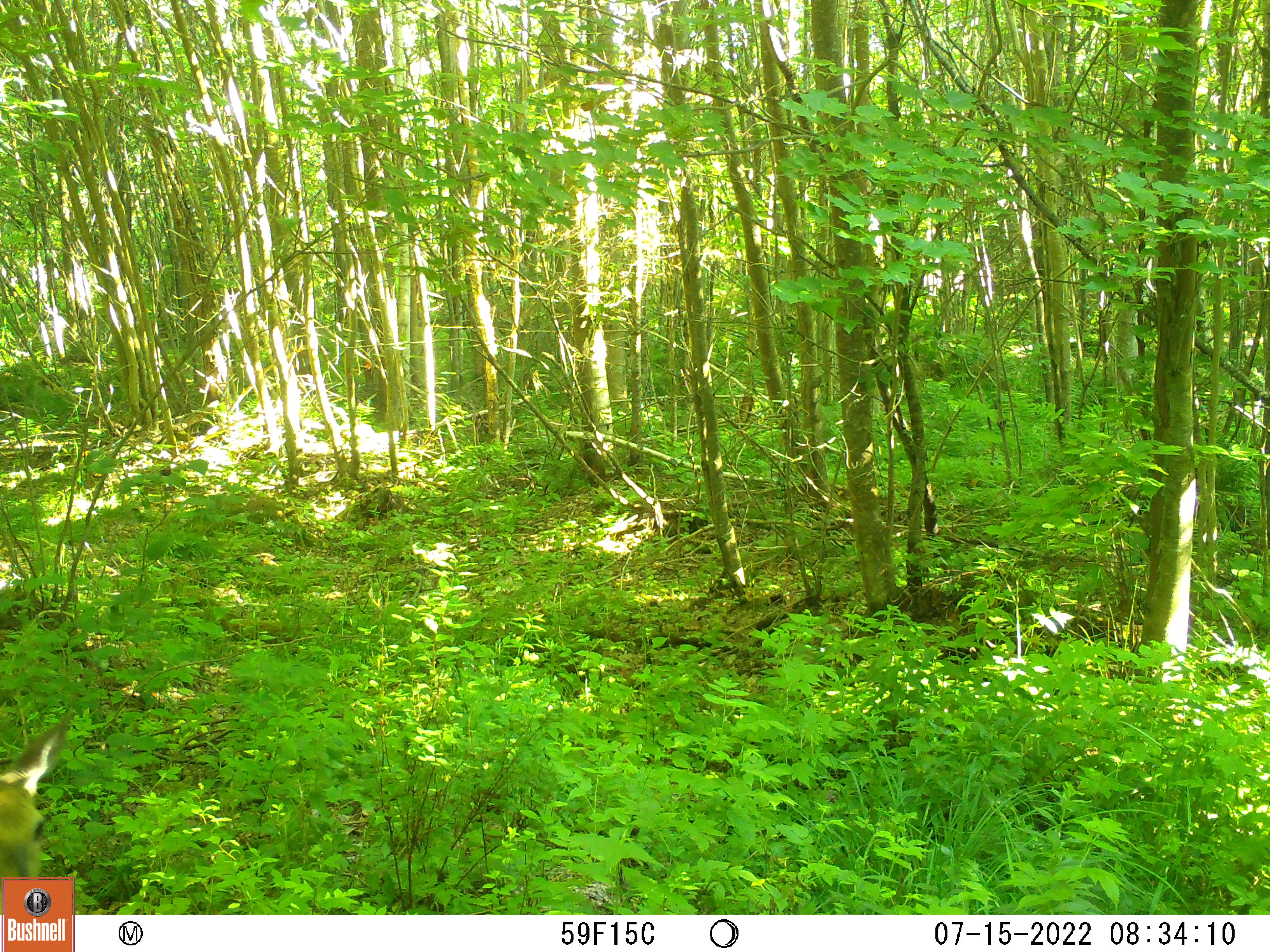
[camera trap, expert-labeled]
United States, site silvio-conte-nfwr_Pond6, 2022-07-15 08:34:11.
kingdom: Animalia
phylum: Chordata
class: Mammalia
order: Artiodactyla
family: Cervidae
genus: Odocoileus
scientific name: Odocoileus virginianus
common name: white-tailed deer